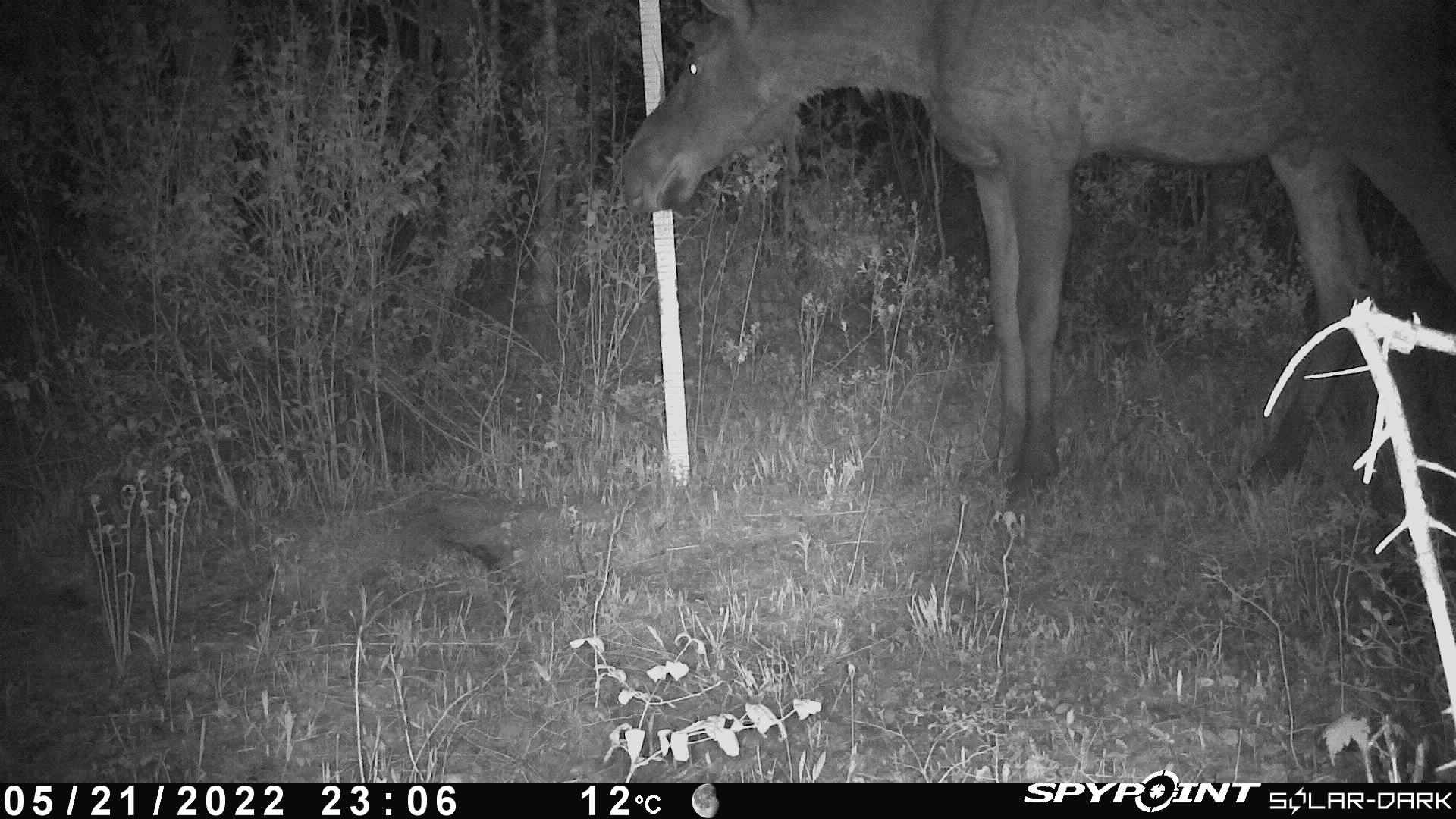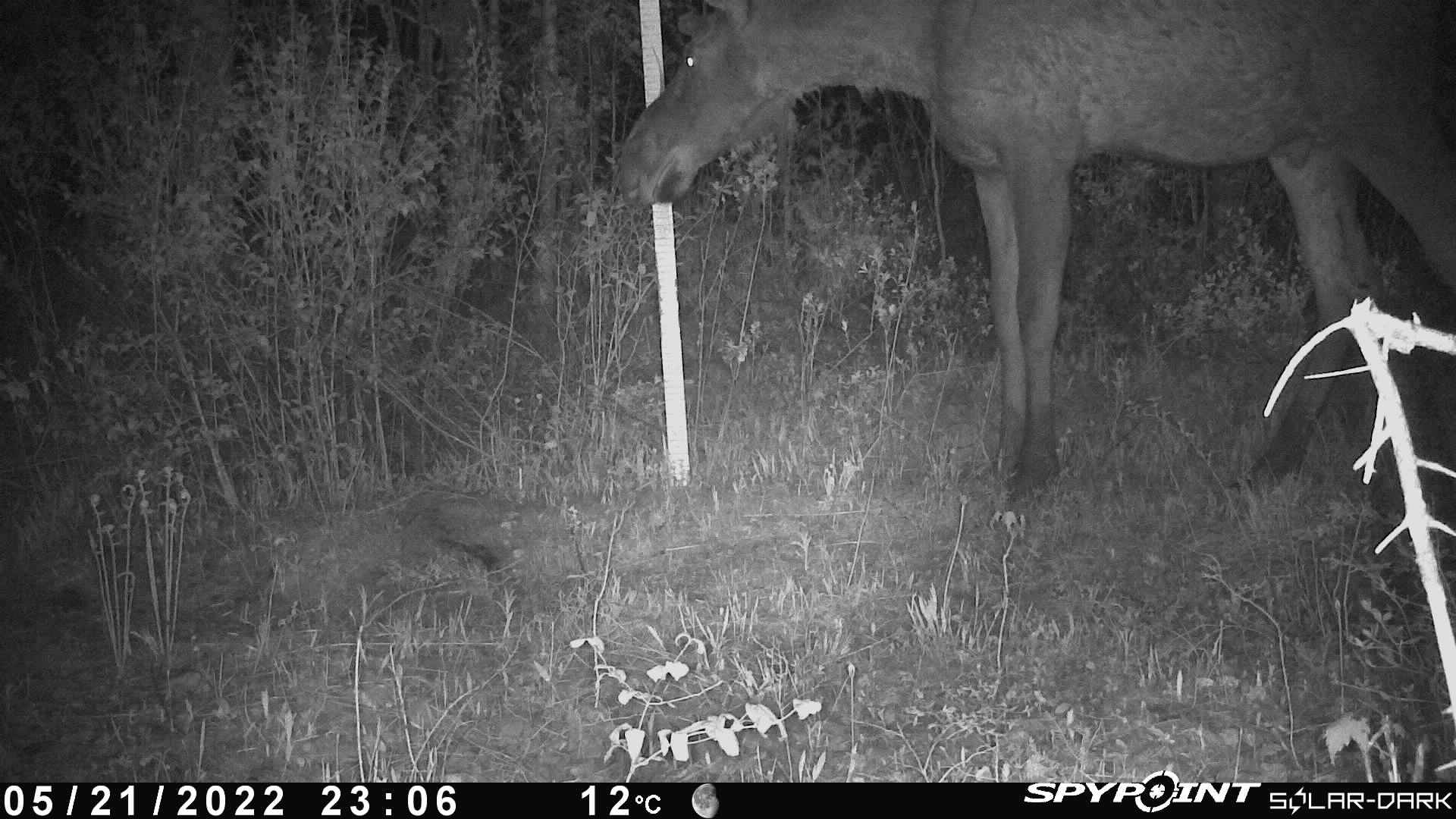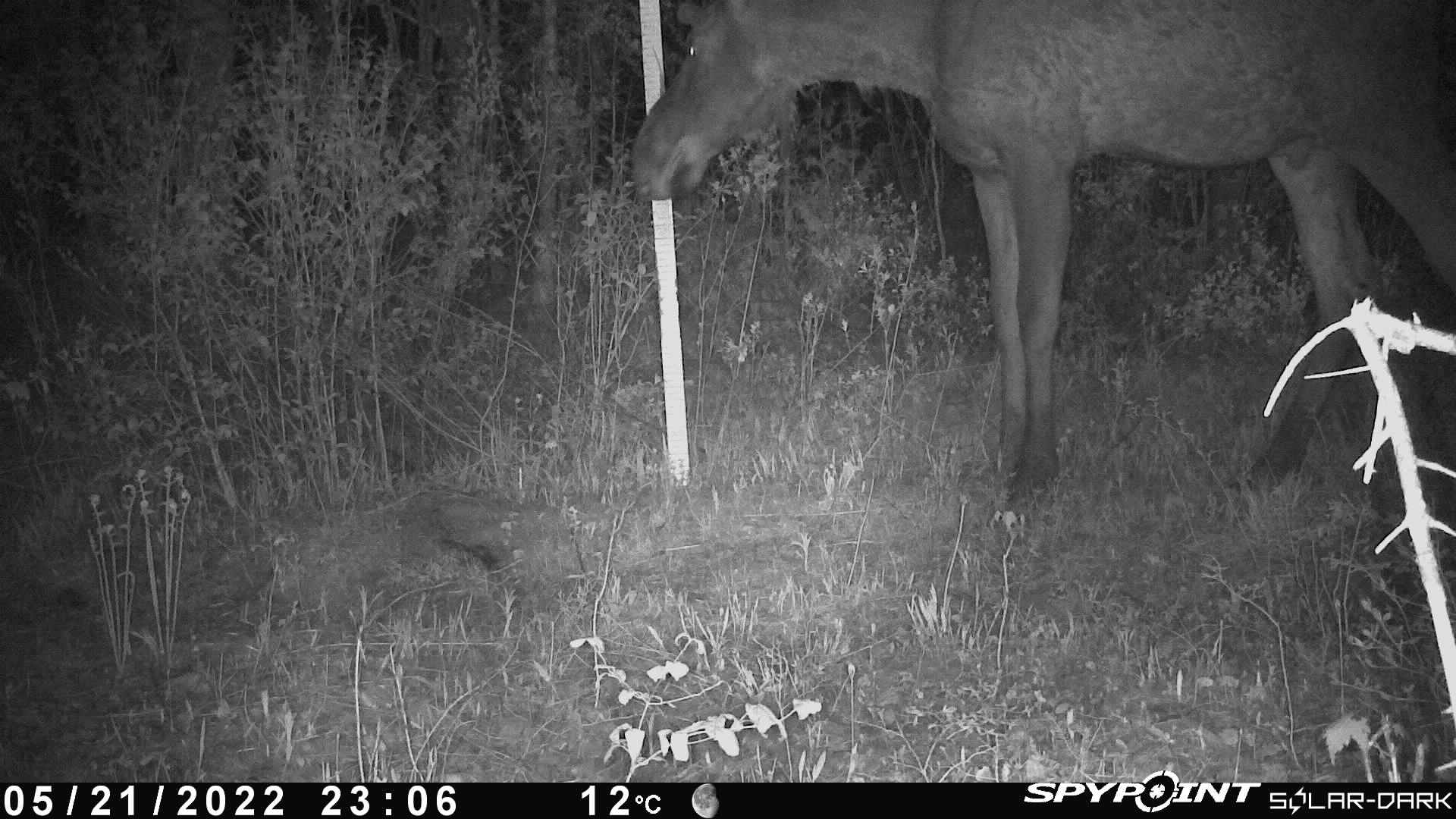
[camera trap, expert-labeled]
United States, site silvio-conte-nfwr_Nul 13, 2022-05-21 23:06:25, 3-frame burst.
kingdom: Animalia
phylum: Chordata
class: Mammalia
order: Artiodactyla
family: Cervidae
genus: Alces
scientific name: Alces alces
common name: moose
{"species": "moose (Alces alces)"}